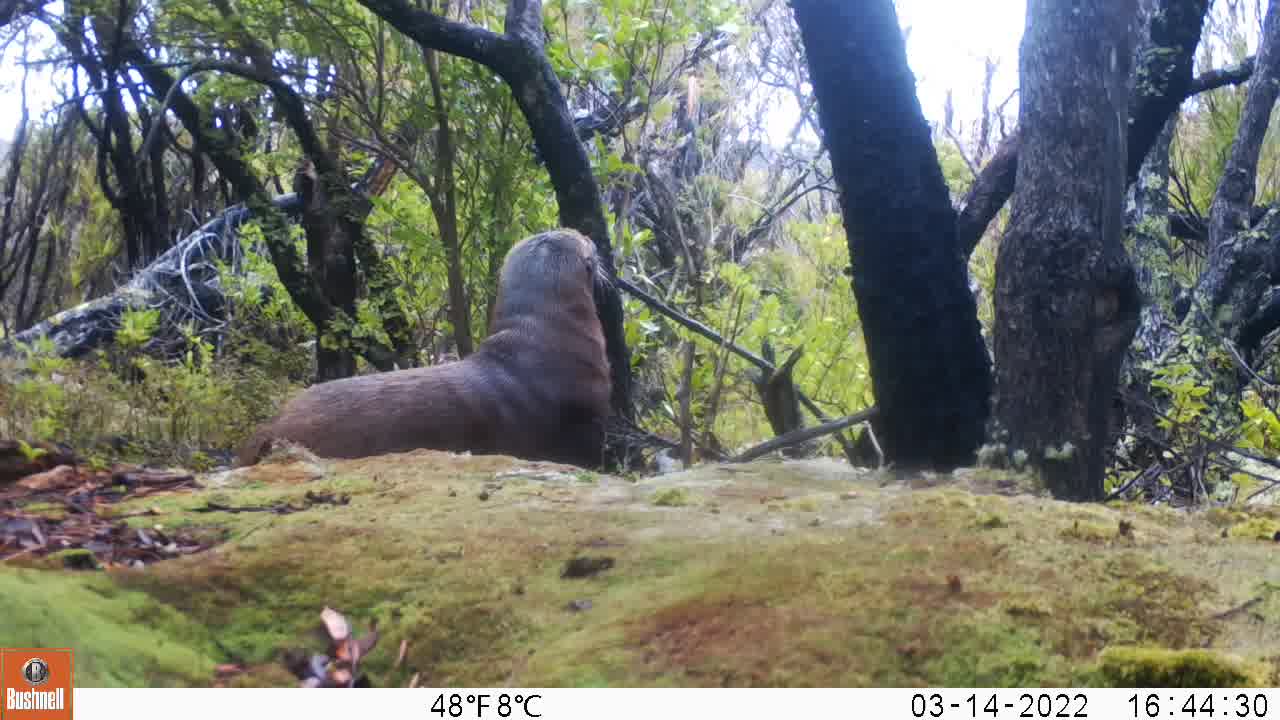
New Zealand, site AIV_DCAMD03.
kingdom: Animalia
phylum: Chordata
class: Mammalia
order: Carnivora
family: Otariidae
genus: Phocarctos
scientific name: Phocarctos hookeri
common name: new zealand sea lion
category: sealion